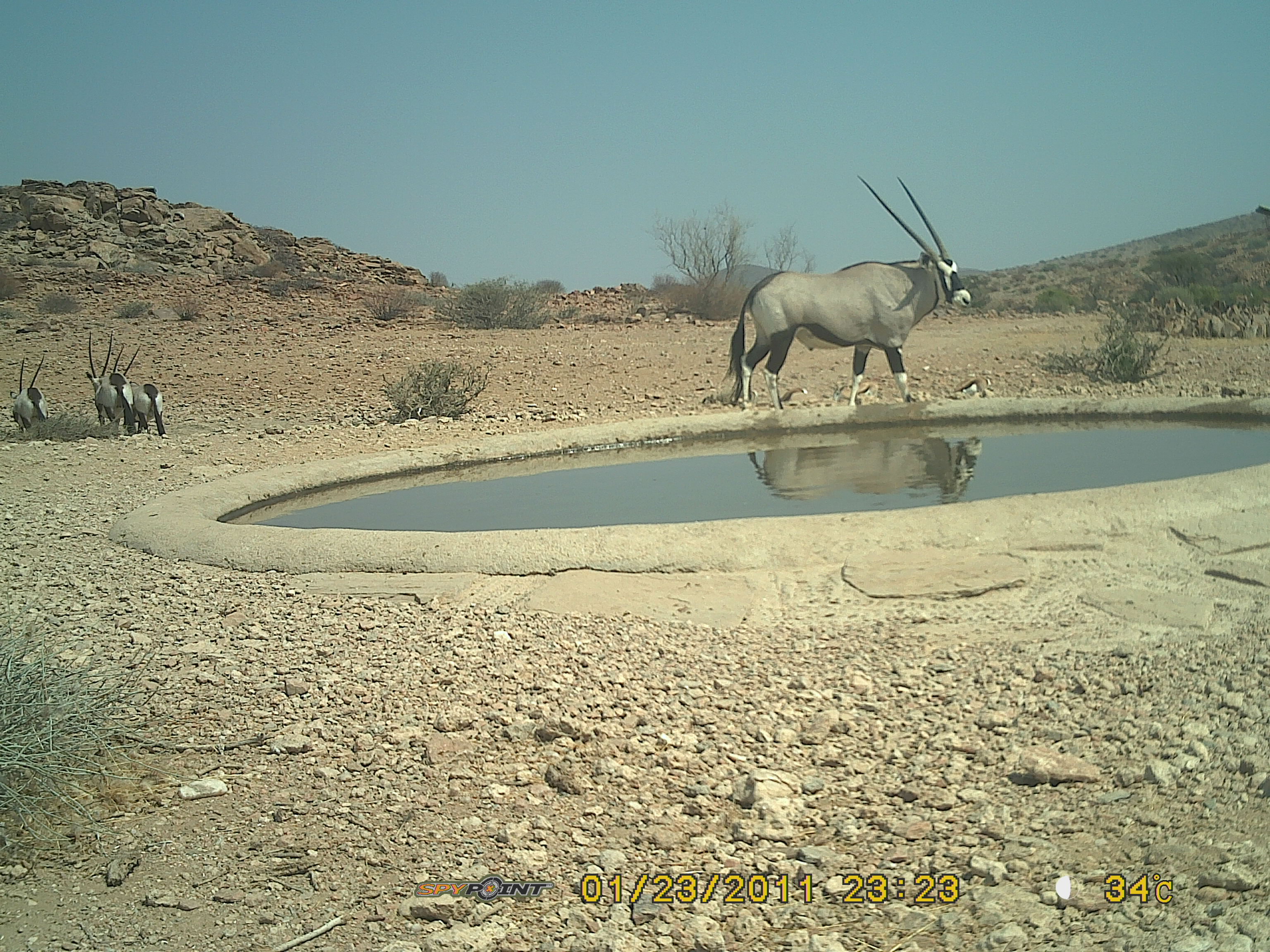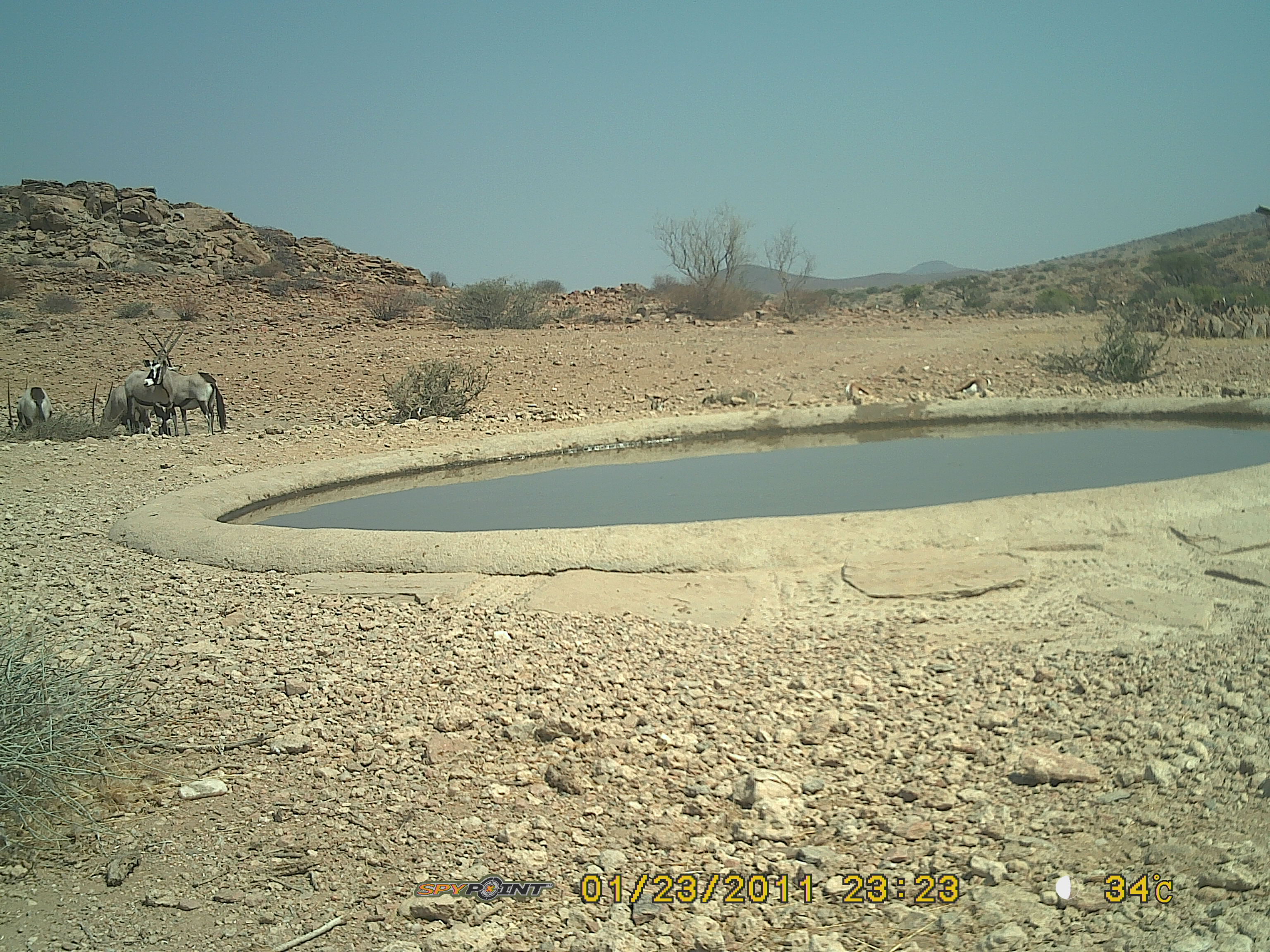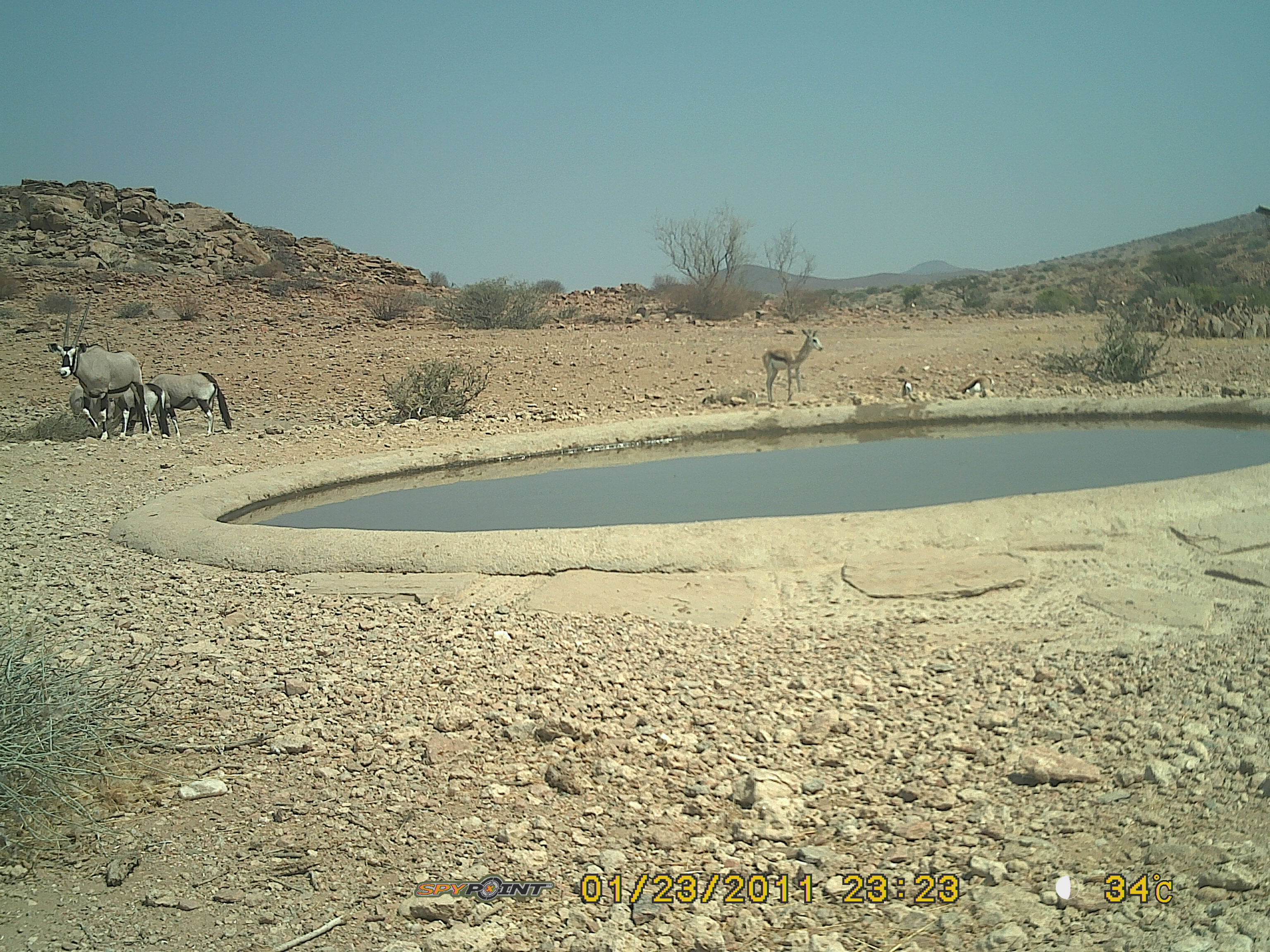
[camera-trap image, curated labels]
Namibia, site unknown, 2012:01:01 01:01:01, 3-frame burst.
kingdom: Animalia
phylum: Chordata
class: Mammalia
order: Artiodactyla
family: Bovidae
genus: Oryx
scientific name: Oryx gazella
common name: gemsbok